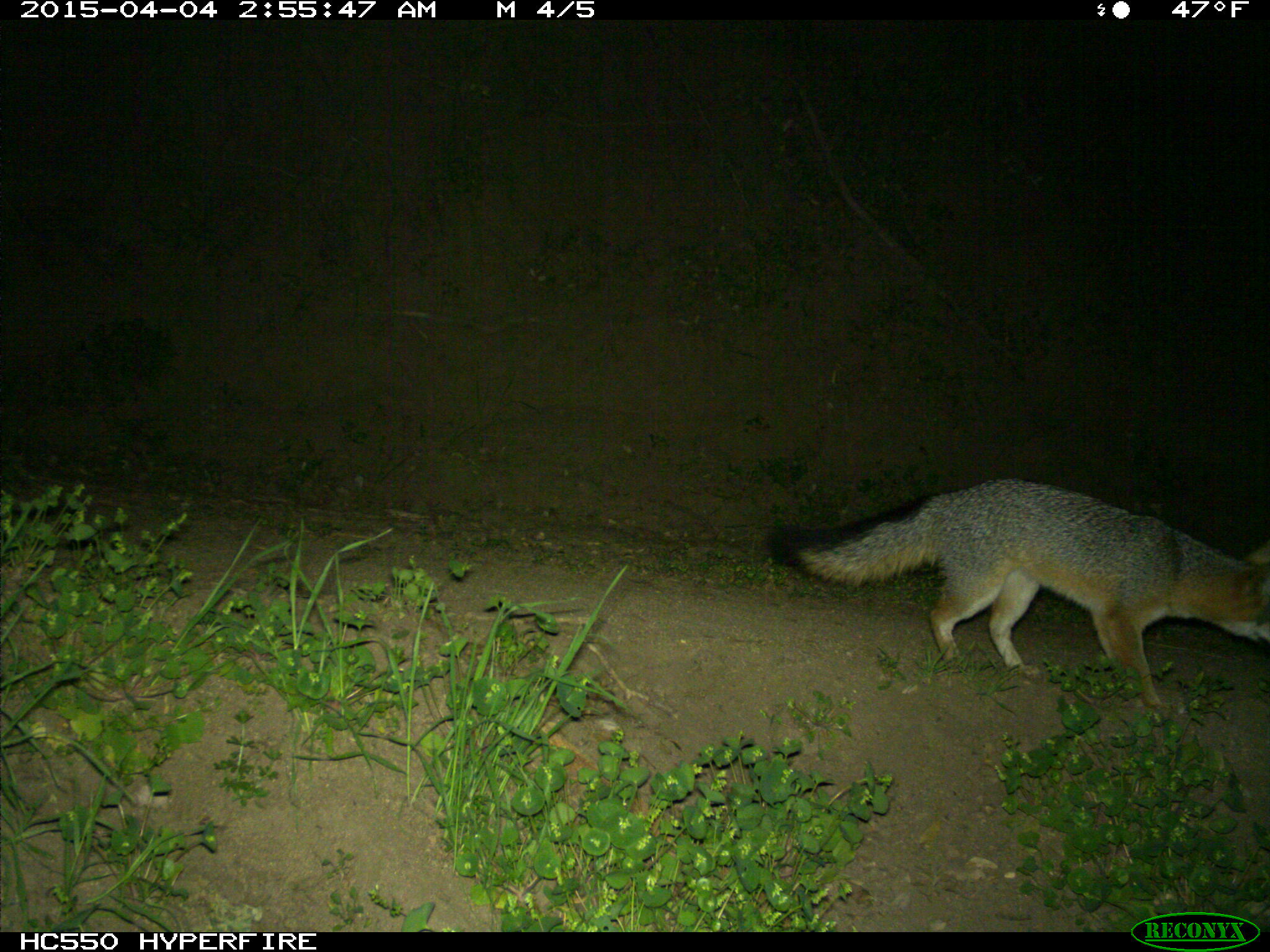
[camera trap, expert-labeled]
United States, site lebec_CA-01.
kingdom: Animalia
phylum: Chordata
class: Mammalia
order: Carnivora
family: Canidae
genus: Urocyon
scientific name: Urocyon cinereoargenteus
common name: gray fox